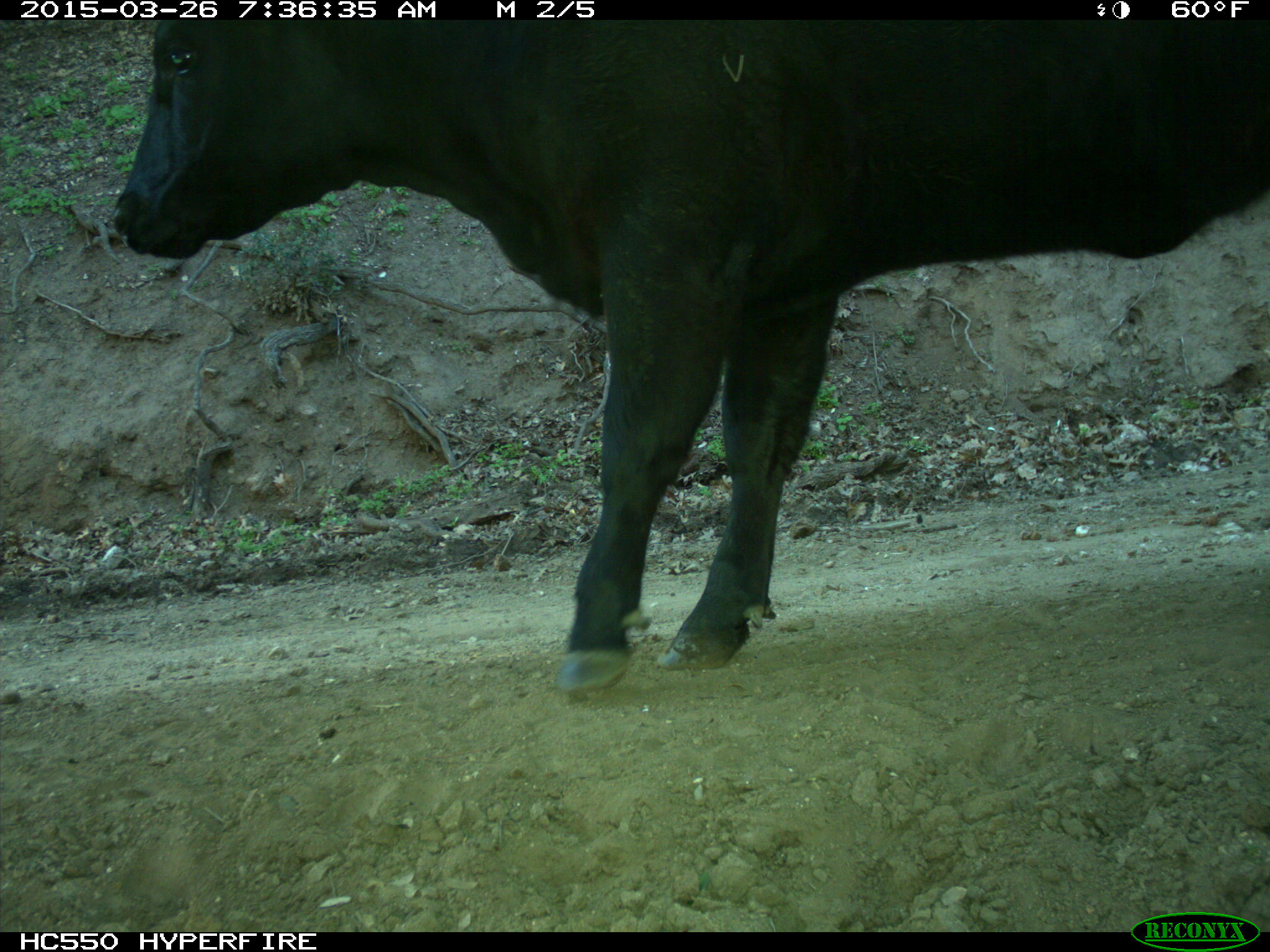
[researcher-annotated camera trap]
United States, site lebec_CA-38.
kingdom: Animalia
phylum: Chordata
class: Mammalia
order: Artiodactyla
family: Bovidae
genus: Bos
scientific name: Bos taurus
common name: domestic cow